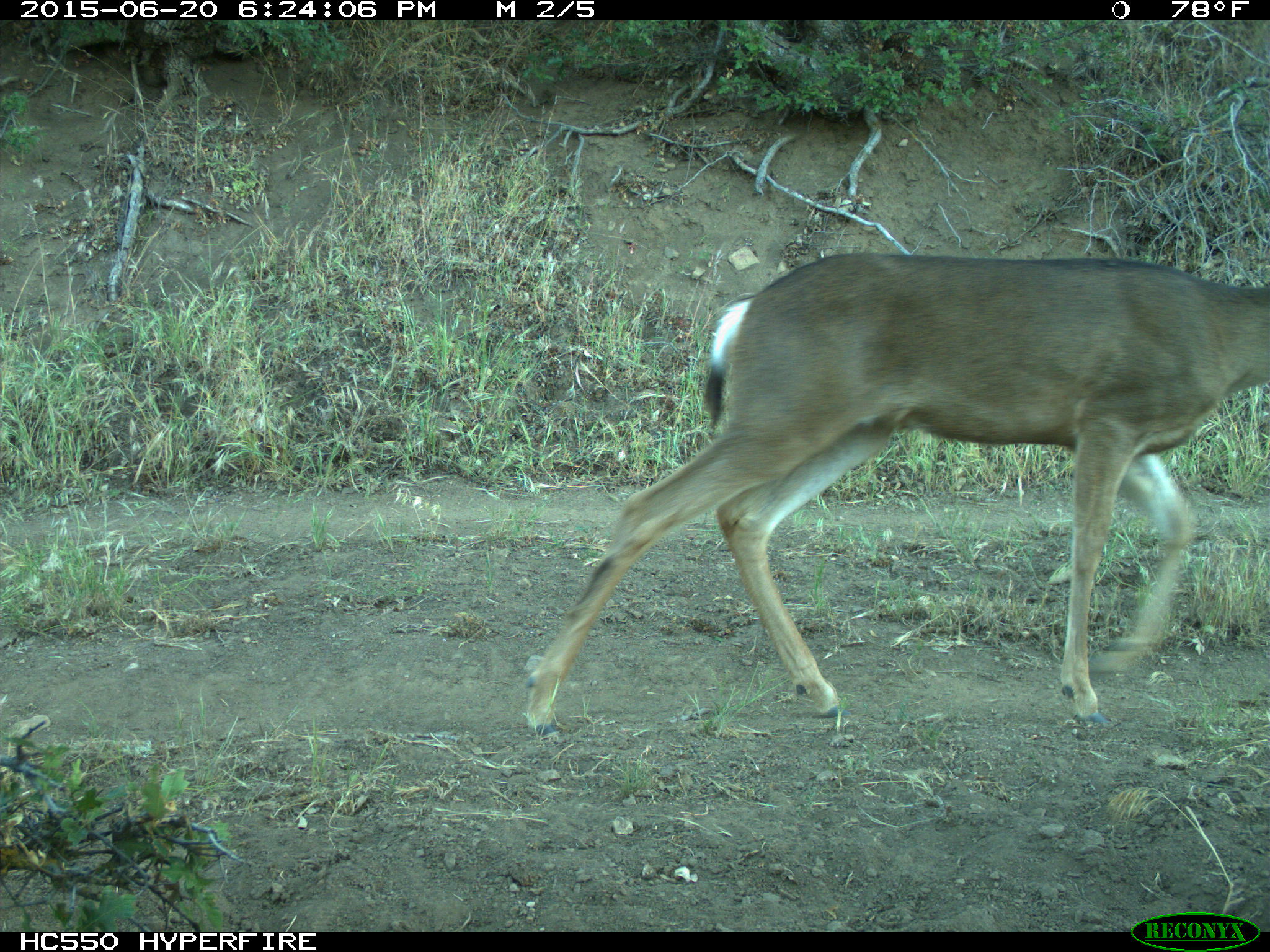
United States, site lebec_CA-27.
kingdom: Animalia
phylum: Chordata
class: Mammalia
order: Artiodactyla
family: Cervidae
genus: Odocoileus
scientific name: Odocoileus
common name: deer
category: unidentified deer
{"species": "unidentified deer (deer) (Odocoileus)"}